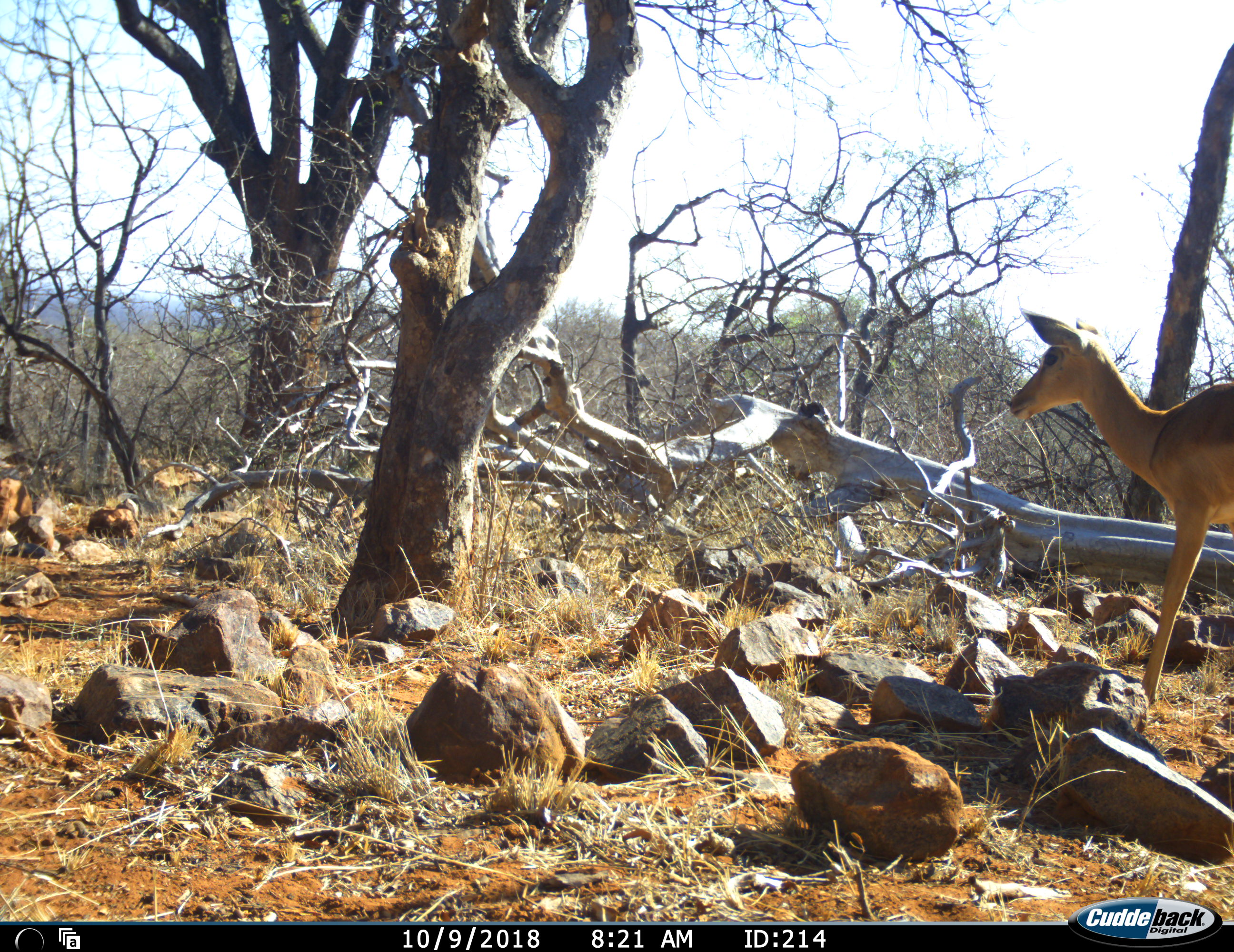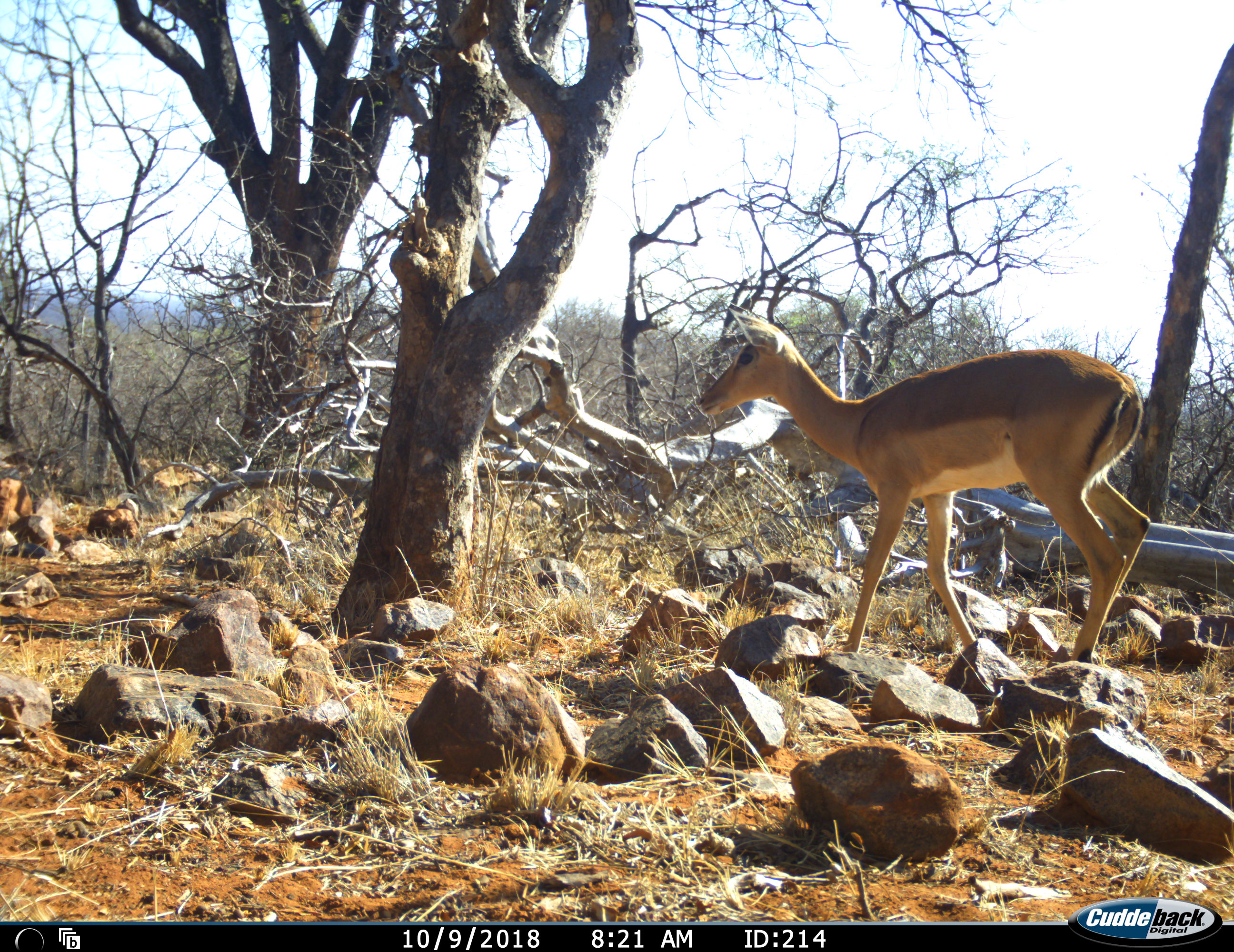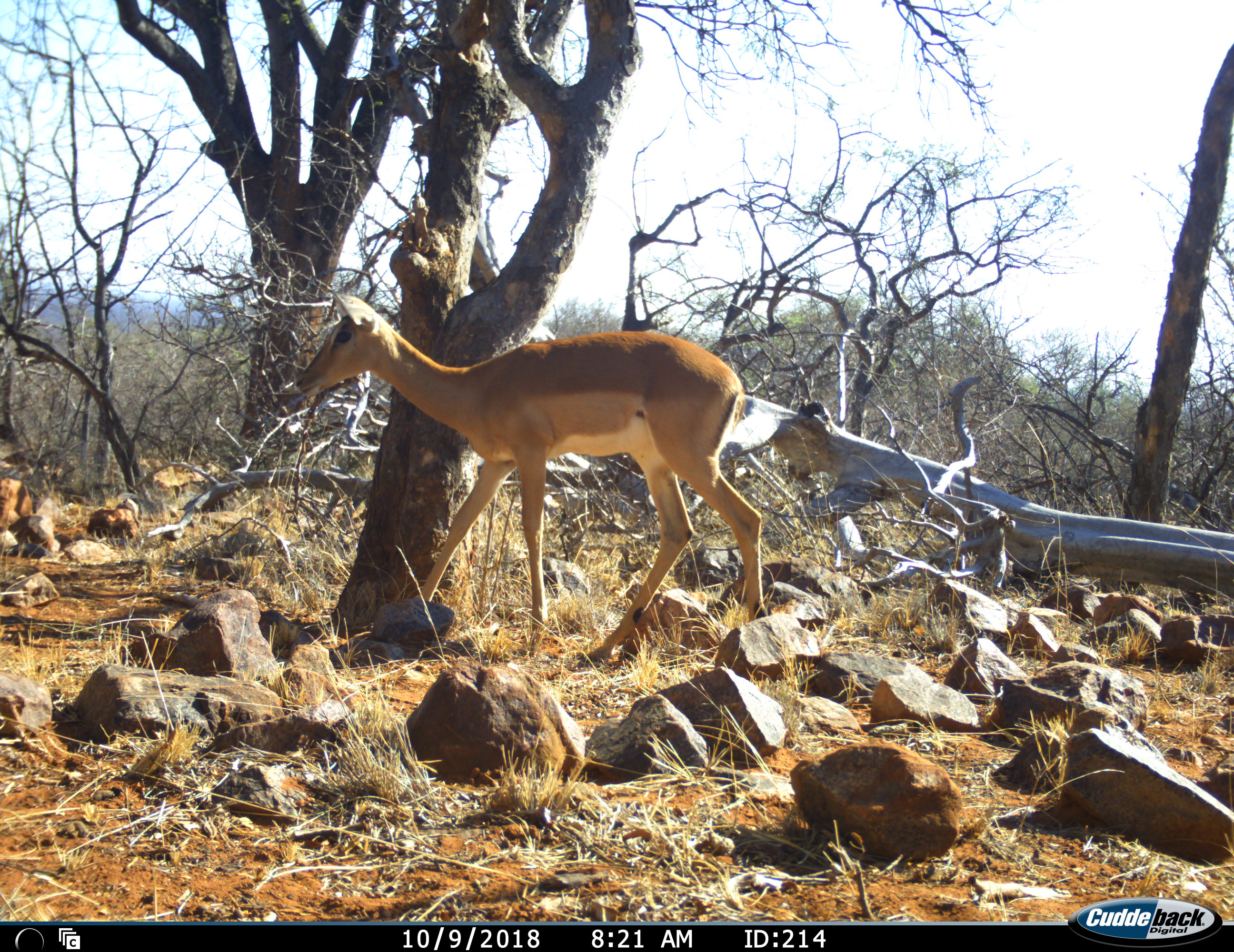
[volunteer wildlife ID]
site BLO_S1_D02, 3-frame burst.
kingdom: Animalia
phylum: Chordata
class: Mammalia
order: Artiodactyla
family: Bovidae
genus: Aepyceros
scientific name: Aepyceros melampus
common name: impala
Impala (Aepyceros melampus), count 1. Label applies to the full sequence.